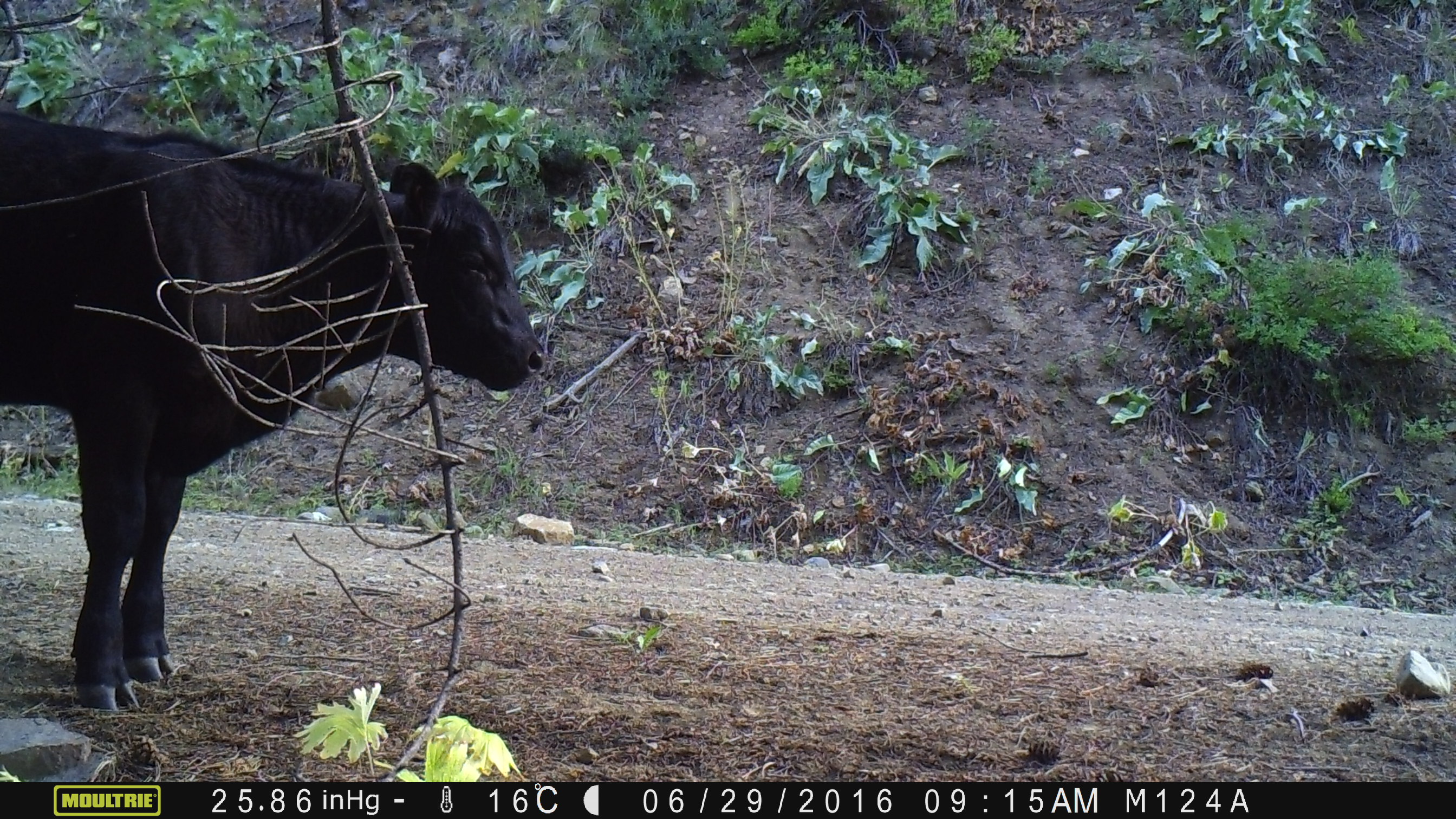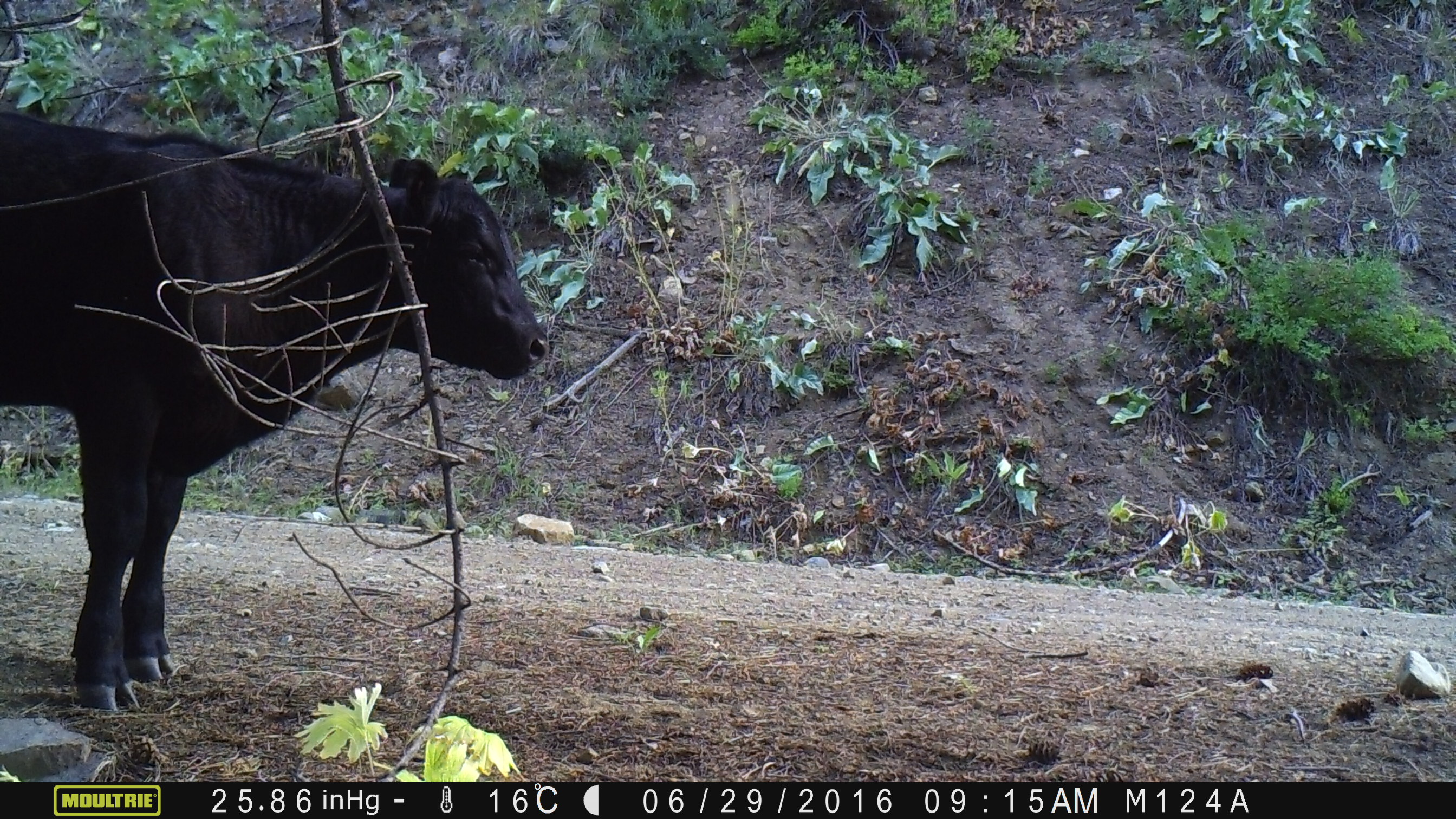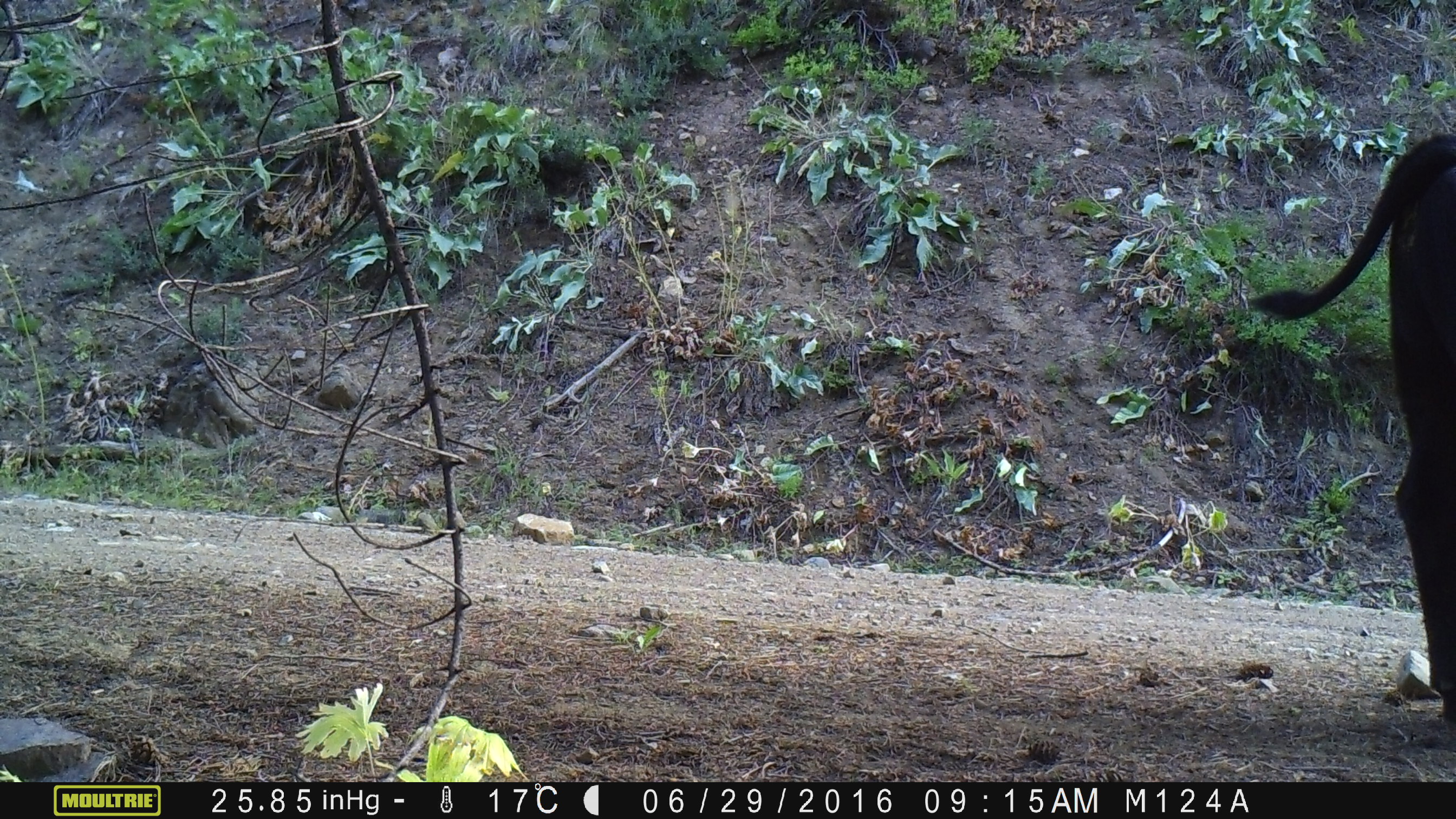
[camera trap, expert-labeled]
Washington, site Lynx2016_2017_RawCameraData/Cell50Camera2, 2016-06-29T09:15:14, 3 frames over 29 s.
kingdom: Animalia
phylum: Chordata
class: Mammalia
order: Artiodactyla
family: Bovidae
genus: Bos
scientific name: Bos taurus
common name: domestic cattle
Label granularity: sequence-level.